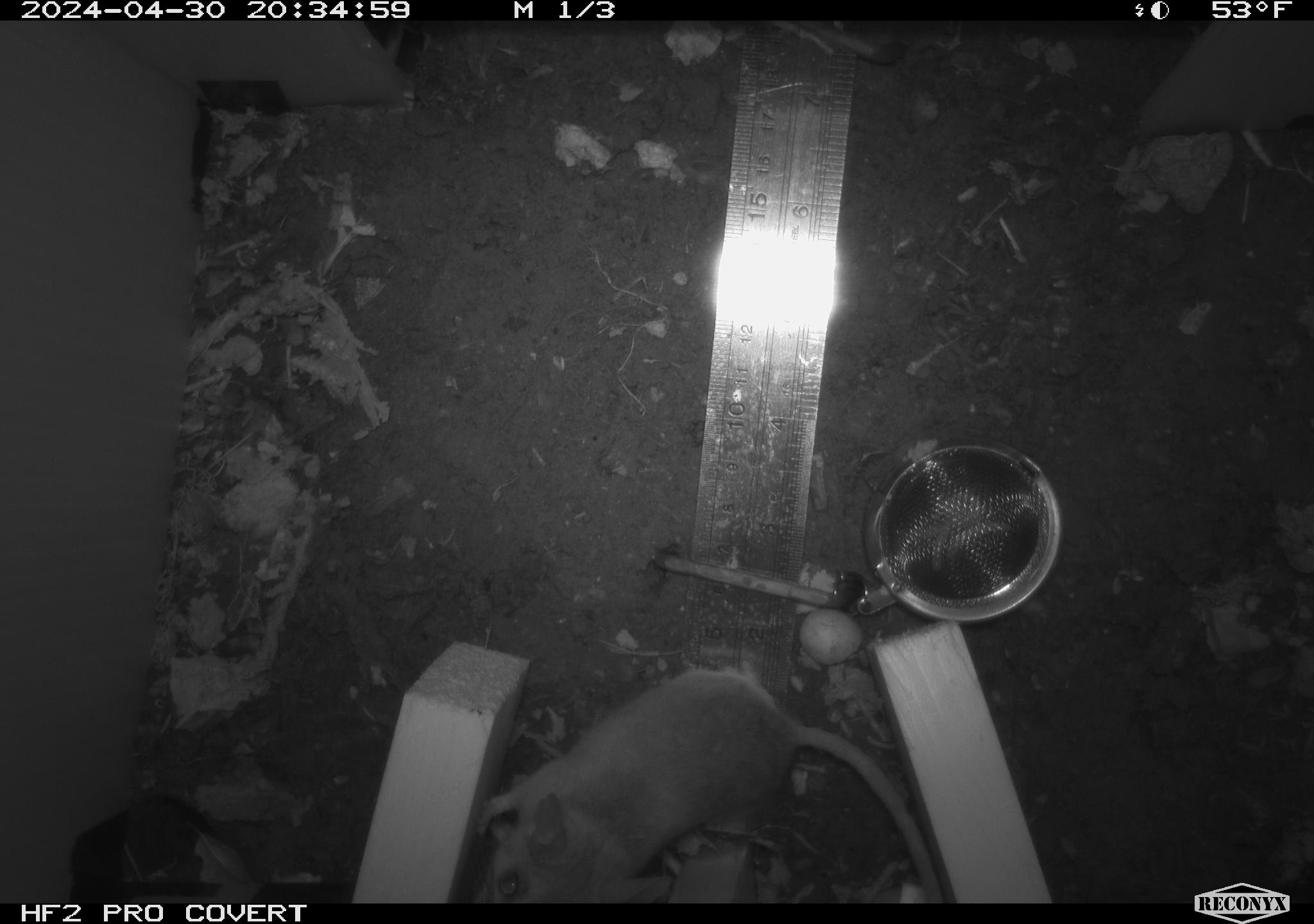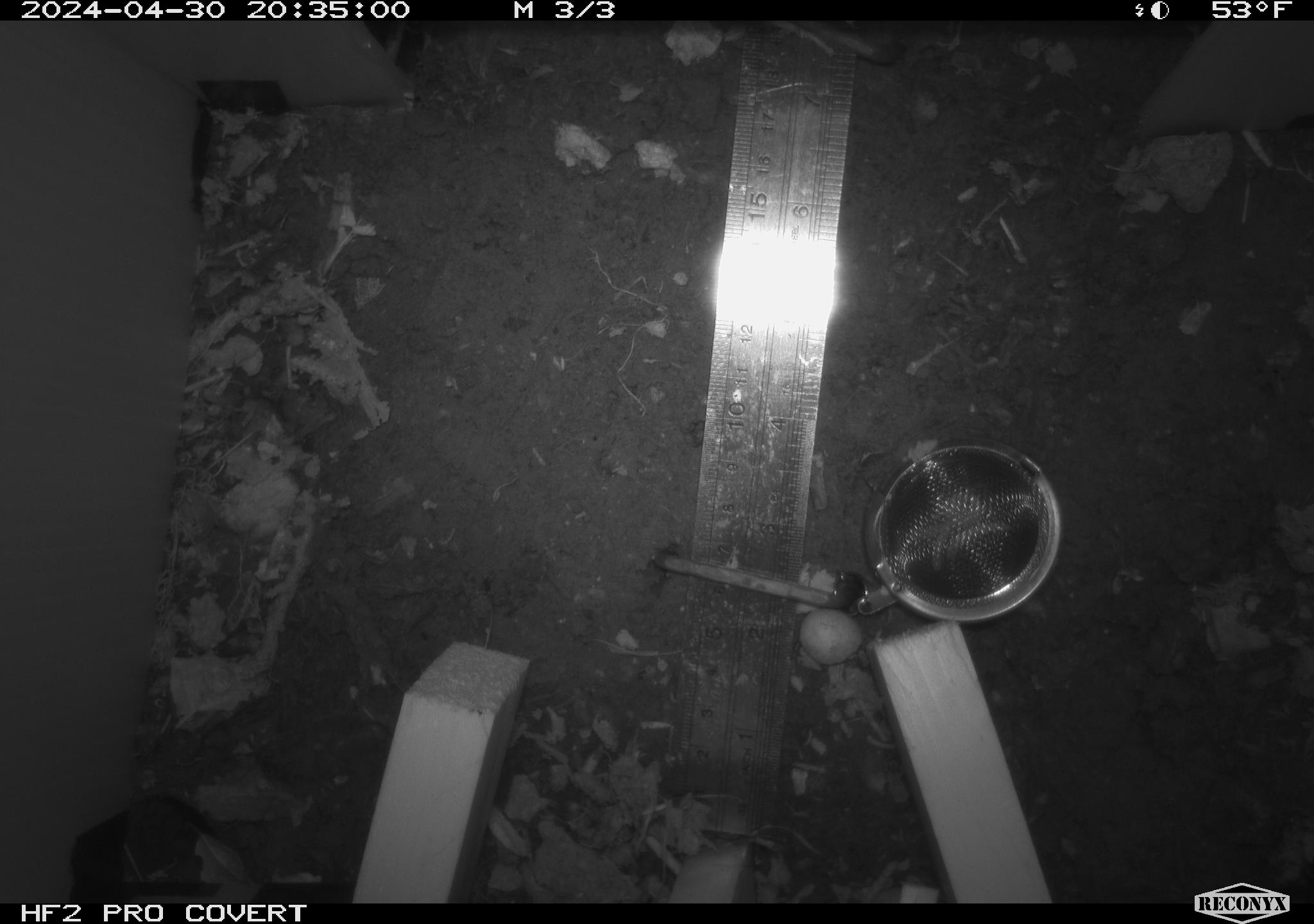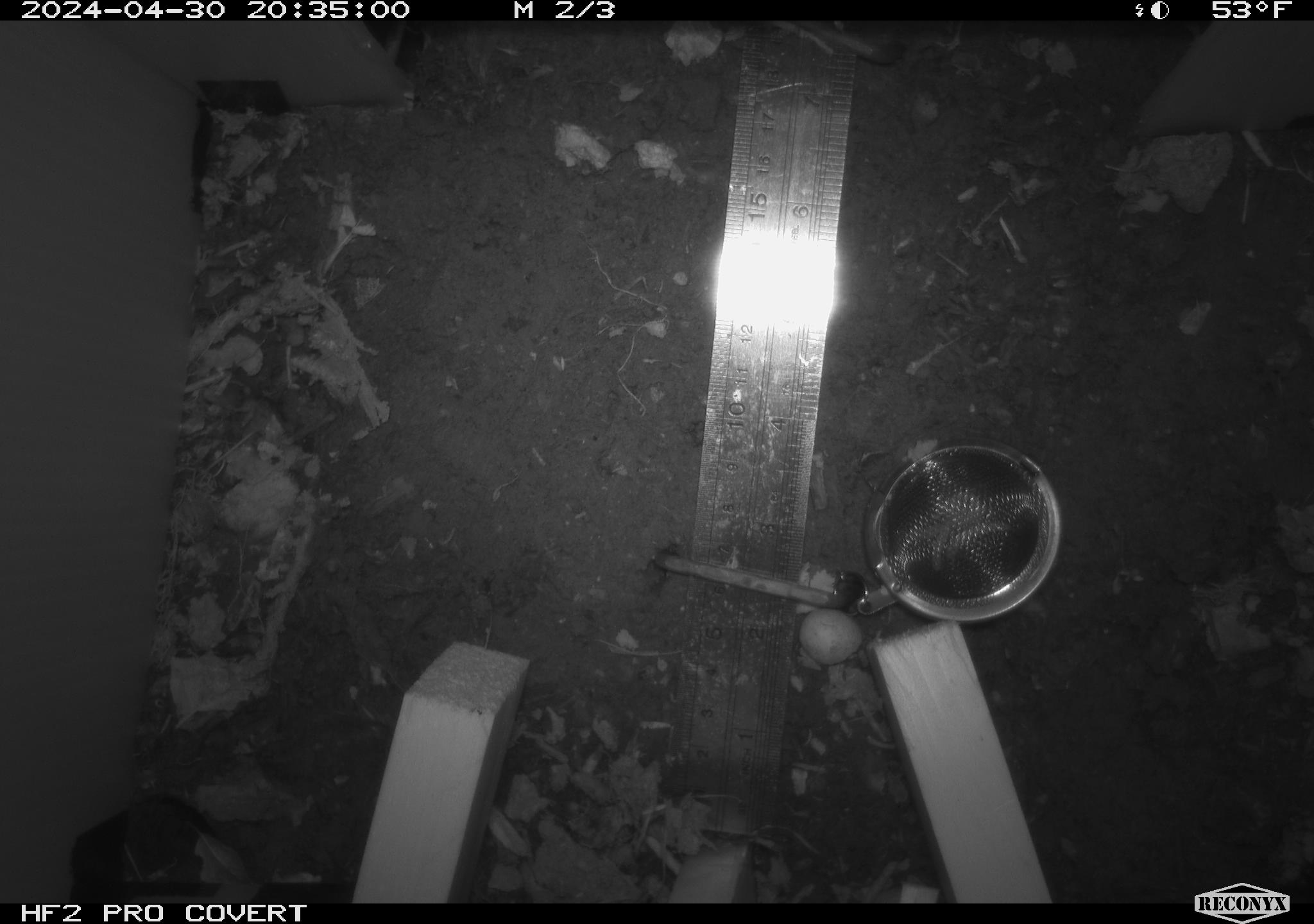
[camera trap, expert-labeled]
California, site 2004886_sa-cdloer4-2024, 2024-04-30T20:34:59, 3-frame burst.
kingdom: Animalia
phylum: Chordata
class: Mammalia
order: Rodentia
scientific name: Rodentia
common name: mouse species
Mouse species (Rodentia).